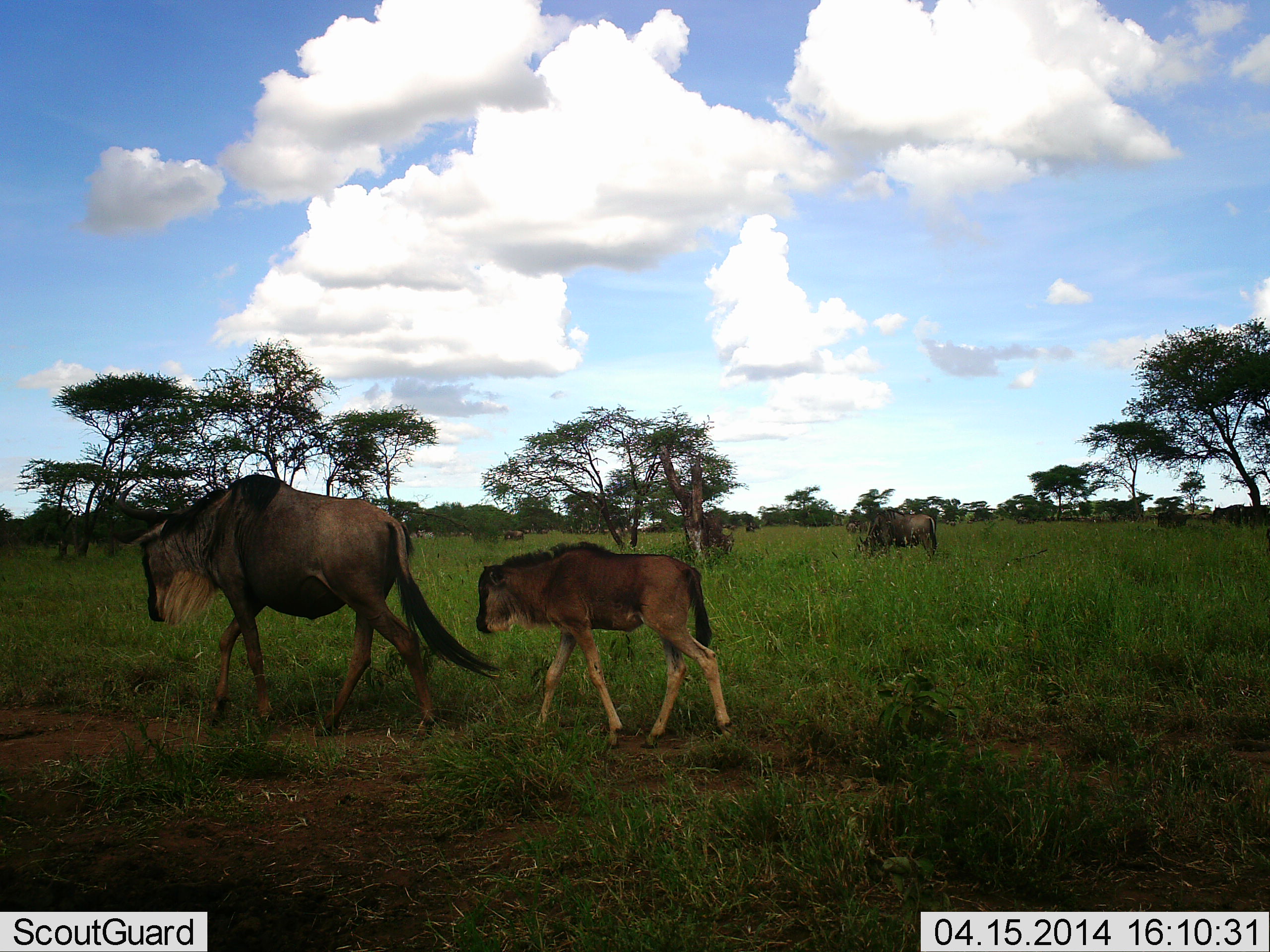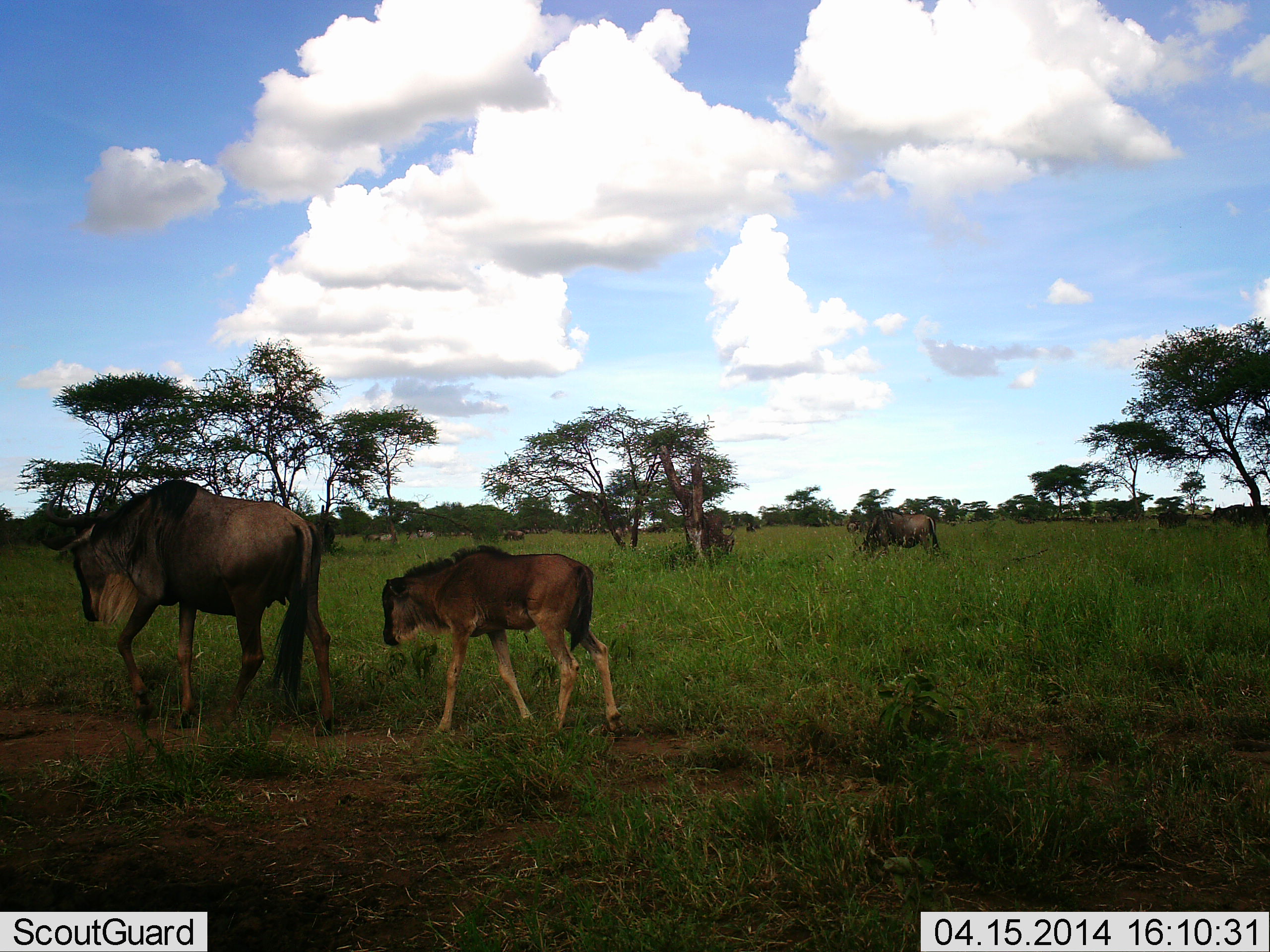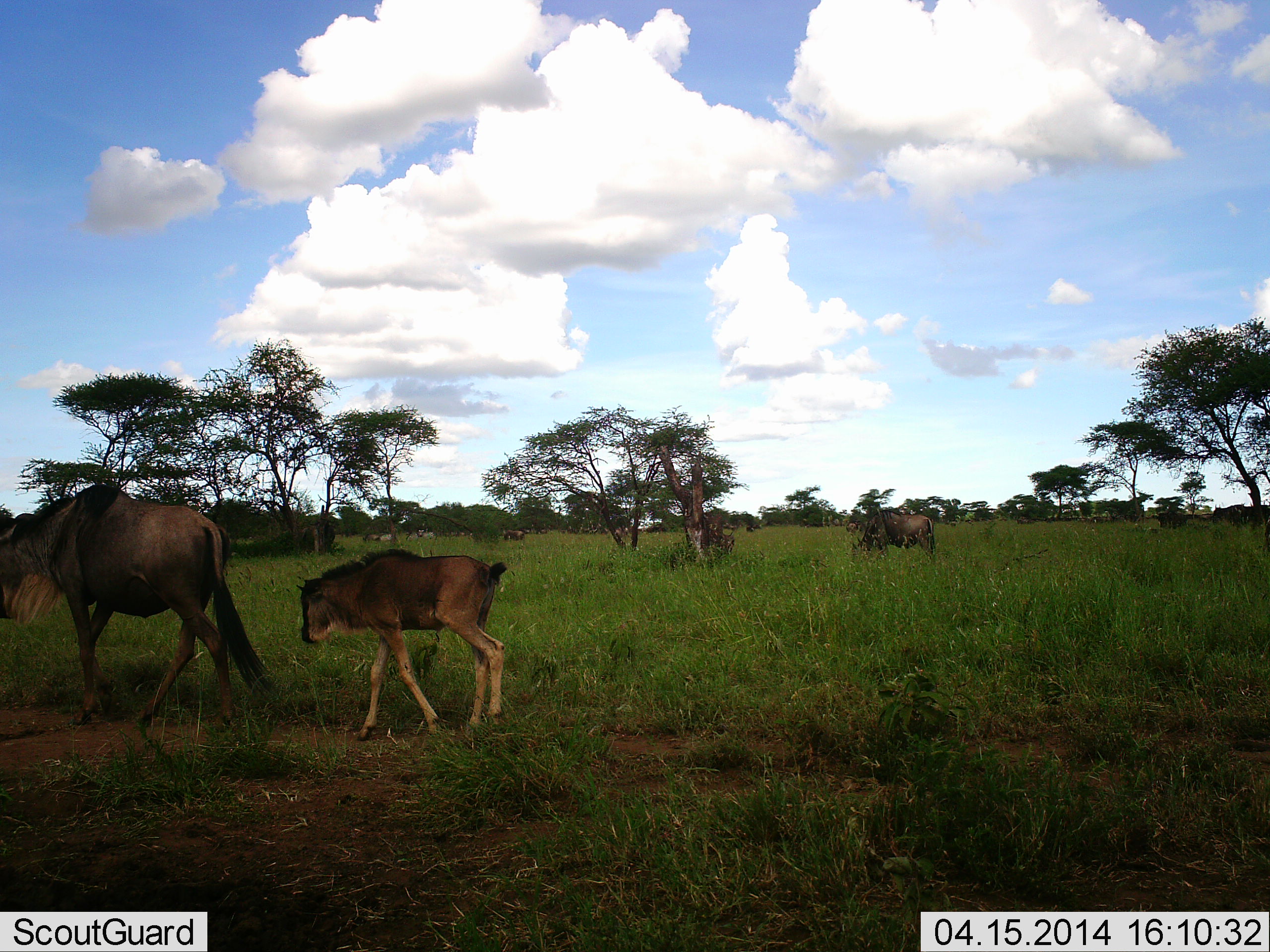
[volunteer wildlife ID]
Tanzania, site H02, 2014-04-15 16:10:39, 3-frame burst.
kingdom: Animalia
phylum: Chordata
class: Mammalia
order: Artiodactyla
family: Bovidae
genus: Connochaetes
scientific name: Connochaetes taurinus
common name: blue wildebeest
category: wildebeest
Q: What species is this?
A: Wildebeest (blue wildebeest) (Connochaetes taurinus).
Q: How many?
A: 4.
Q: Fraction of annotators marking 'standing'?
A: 30%.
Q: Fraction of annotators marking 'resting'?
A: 0%.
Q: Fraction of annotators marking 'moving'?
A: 100%.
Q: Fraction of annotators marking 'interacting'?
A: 0%.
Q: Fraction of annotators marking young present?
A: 80%.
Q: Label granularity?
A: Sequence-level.